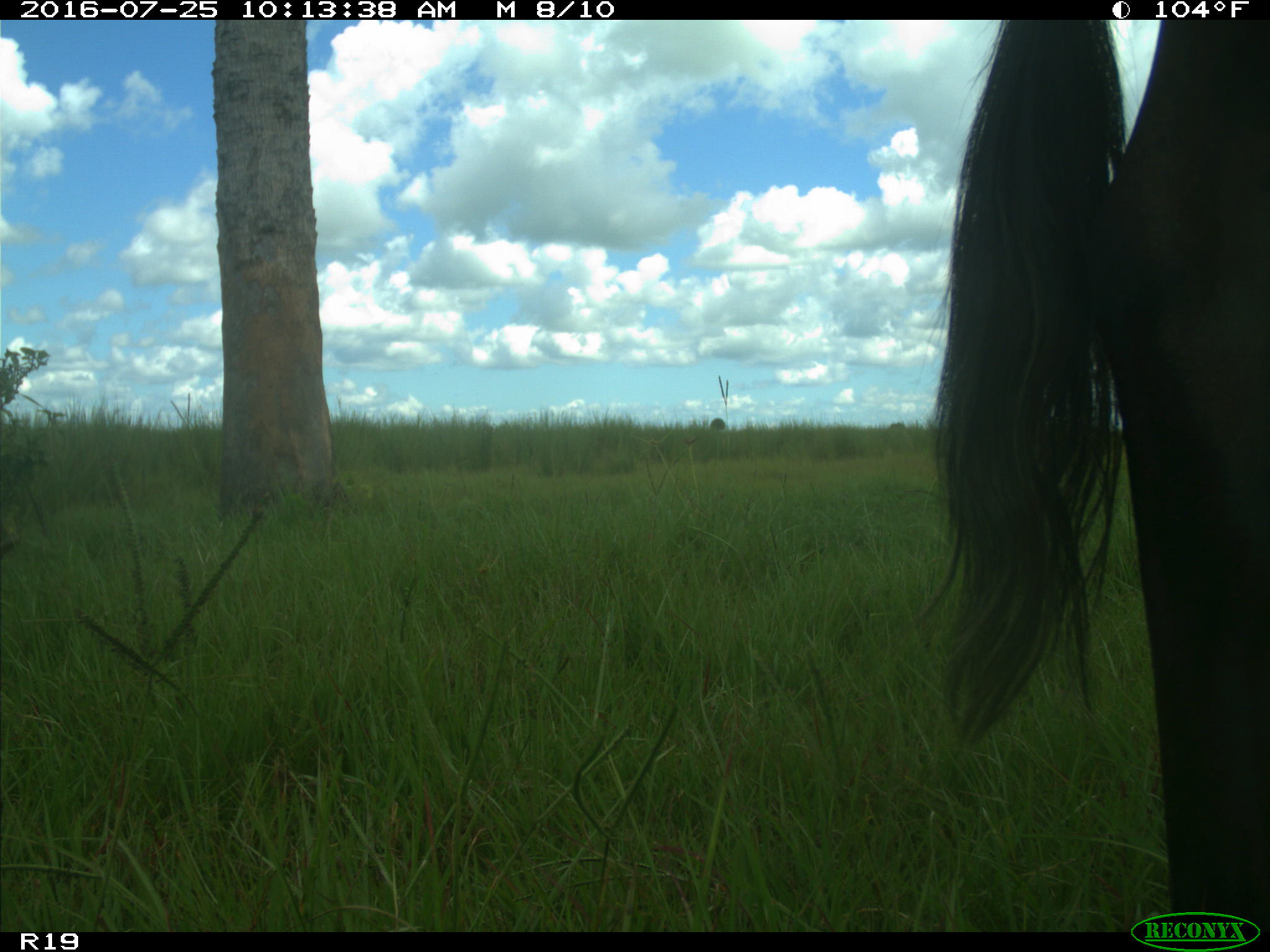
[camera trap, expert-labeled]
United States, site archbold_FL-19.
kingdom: Animalia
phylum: Chordata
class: Mammalia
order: Artiodactyla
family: Bovidae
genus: Bos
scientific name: Bos taurus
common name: domestic cow